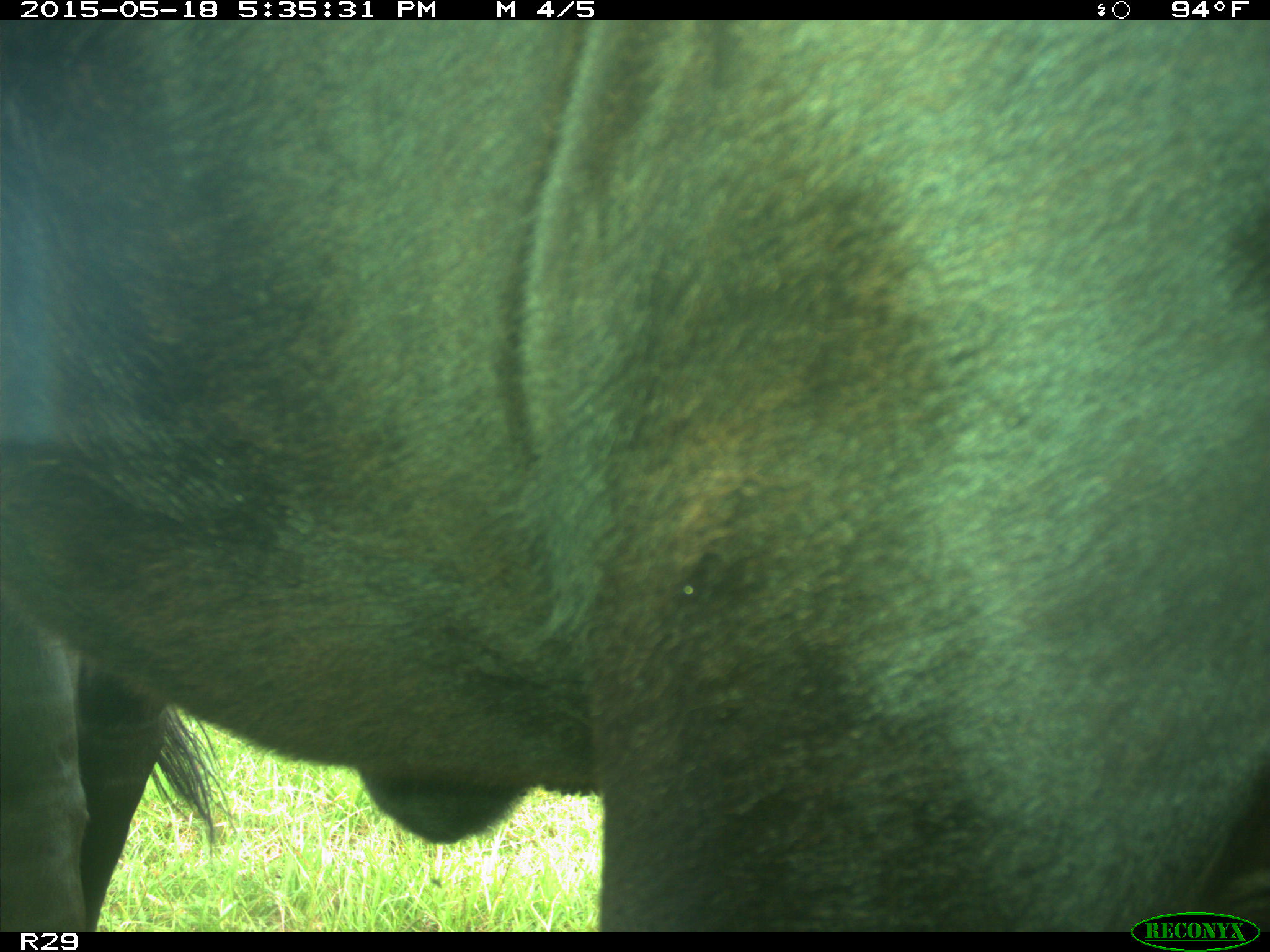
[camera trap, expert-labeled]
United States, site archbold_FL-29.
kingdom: Animalia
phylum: Chordata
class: Mammalia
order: Artiodactyla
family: Bovidae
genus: Bos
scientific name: Bos taurus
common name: domestic cow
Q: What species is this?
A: Bos taurus (domestic cow).